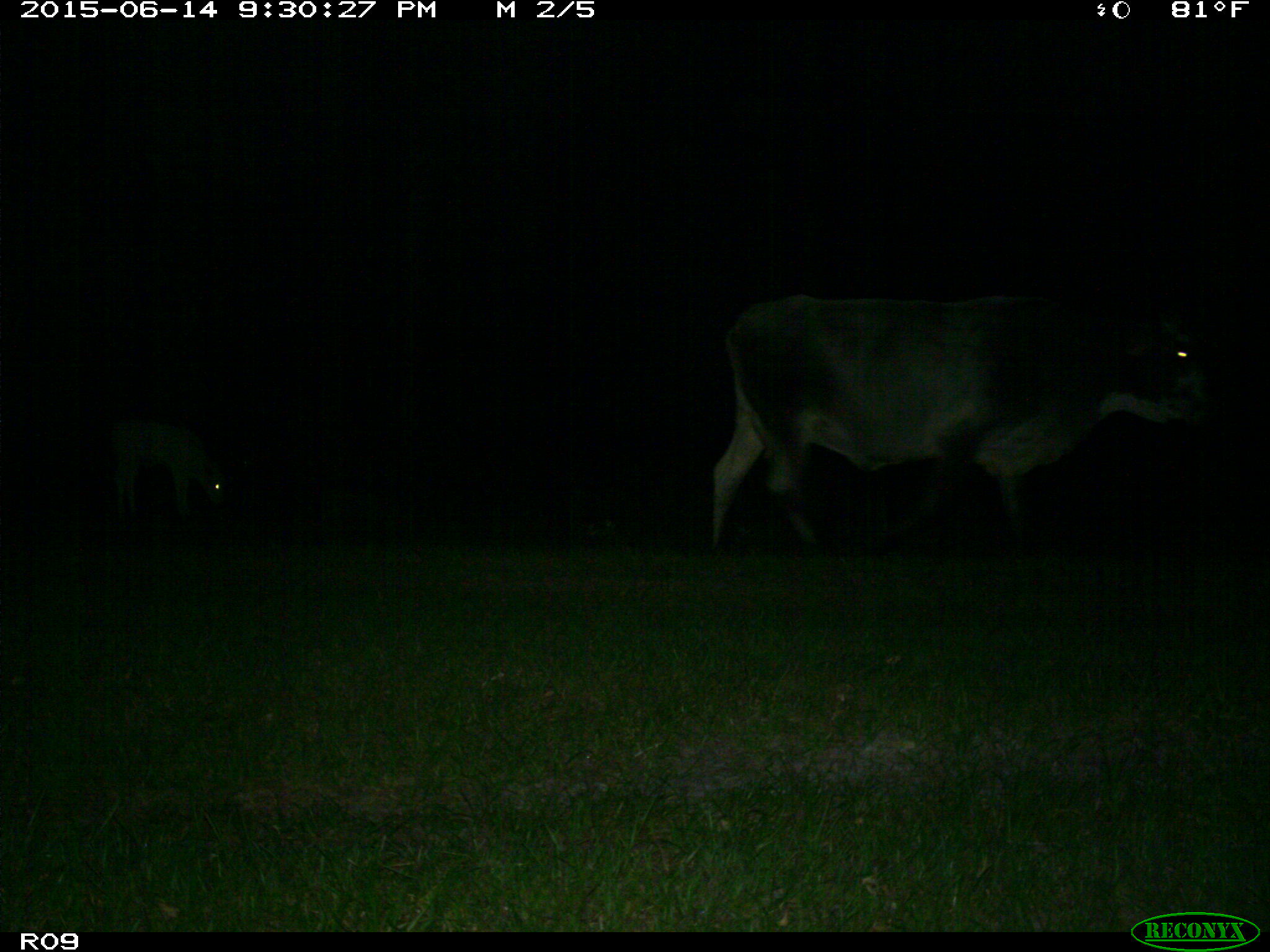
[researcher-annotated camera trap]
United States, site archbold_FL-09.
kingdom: Animalia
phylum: Chordata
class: Mammalia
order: Artiodactyla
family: Bovidae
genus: Bos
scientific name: Bos taurus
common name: domestic cow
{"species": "Bos taurus (domestic cow)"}